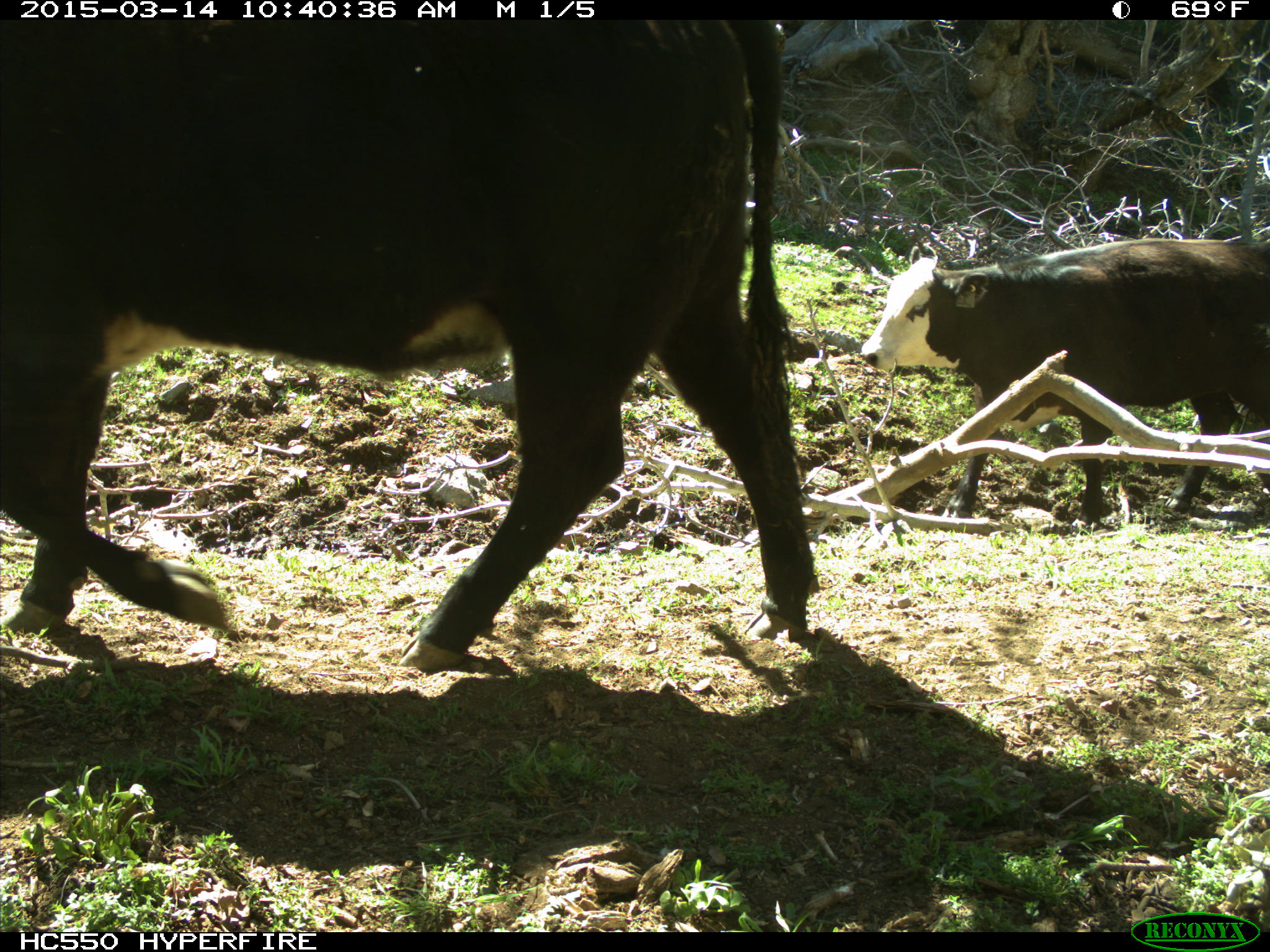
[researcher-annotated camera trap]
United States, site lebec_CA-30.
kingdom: Animalia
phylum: Chordata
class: Mammalia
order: Artiodactyla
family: Bovidae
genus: Bos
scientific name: Bos taurus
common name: domestic cow